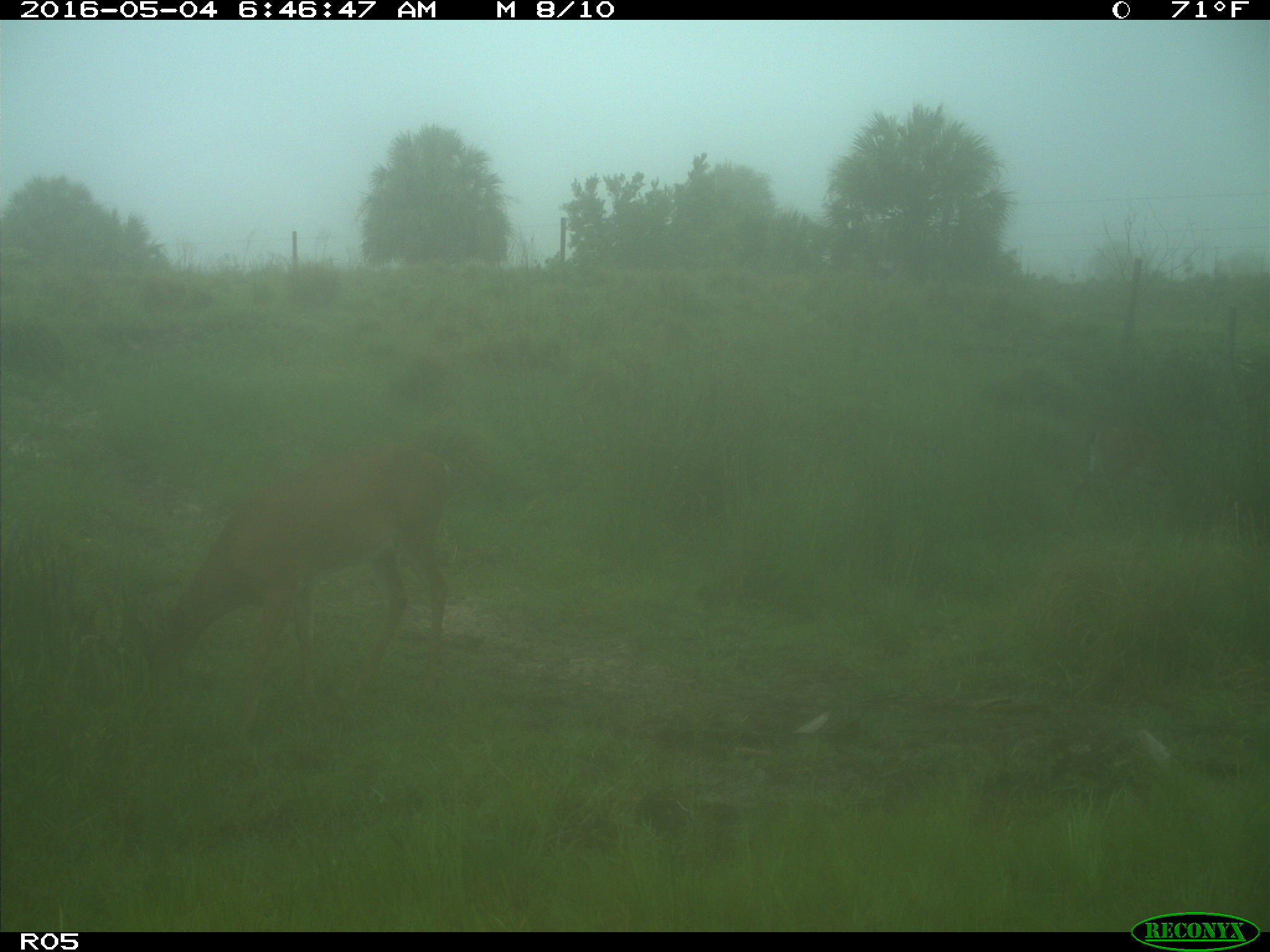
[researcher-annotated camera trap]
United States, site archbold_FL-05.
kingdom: Animalia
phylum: Chordata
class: Mammalia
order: Artiodactyla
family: Cervidae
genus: Odocoileus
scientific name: Odocoileus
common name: deer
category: unidentified deer